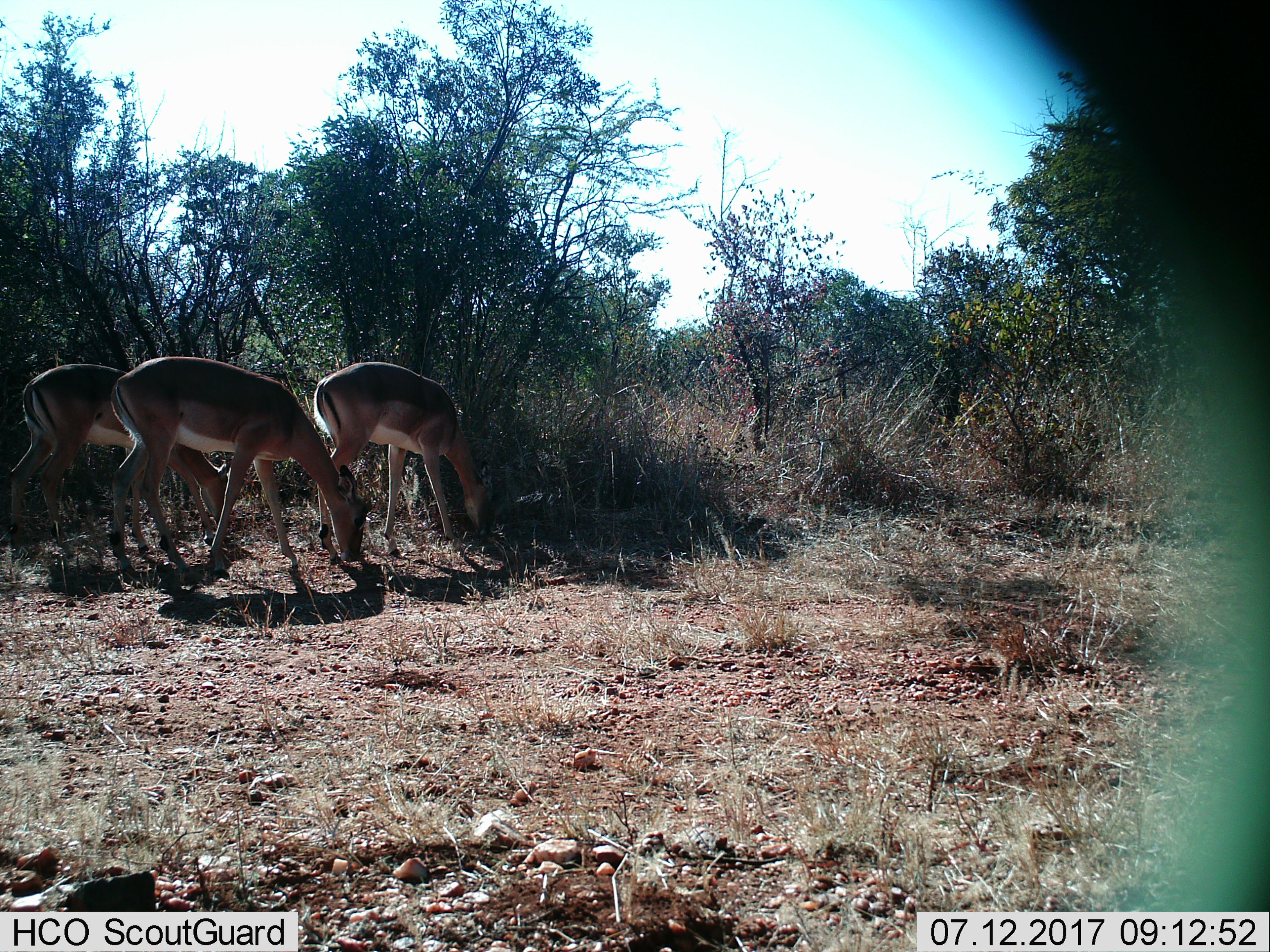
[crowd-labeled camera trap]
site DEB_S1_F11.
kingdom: Animalia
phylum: Chordata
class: Mammalia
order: Artiodactyla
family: Bovidae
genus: Aepyceros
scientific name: Aepyceros melampus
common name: impala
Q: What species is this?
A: Impala (Aepyceros melampus).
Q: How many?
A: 3.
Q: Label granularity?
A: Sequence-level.